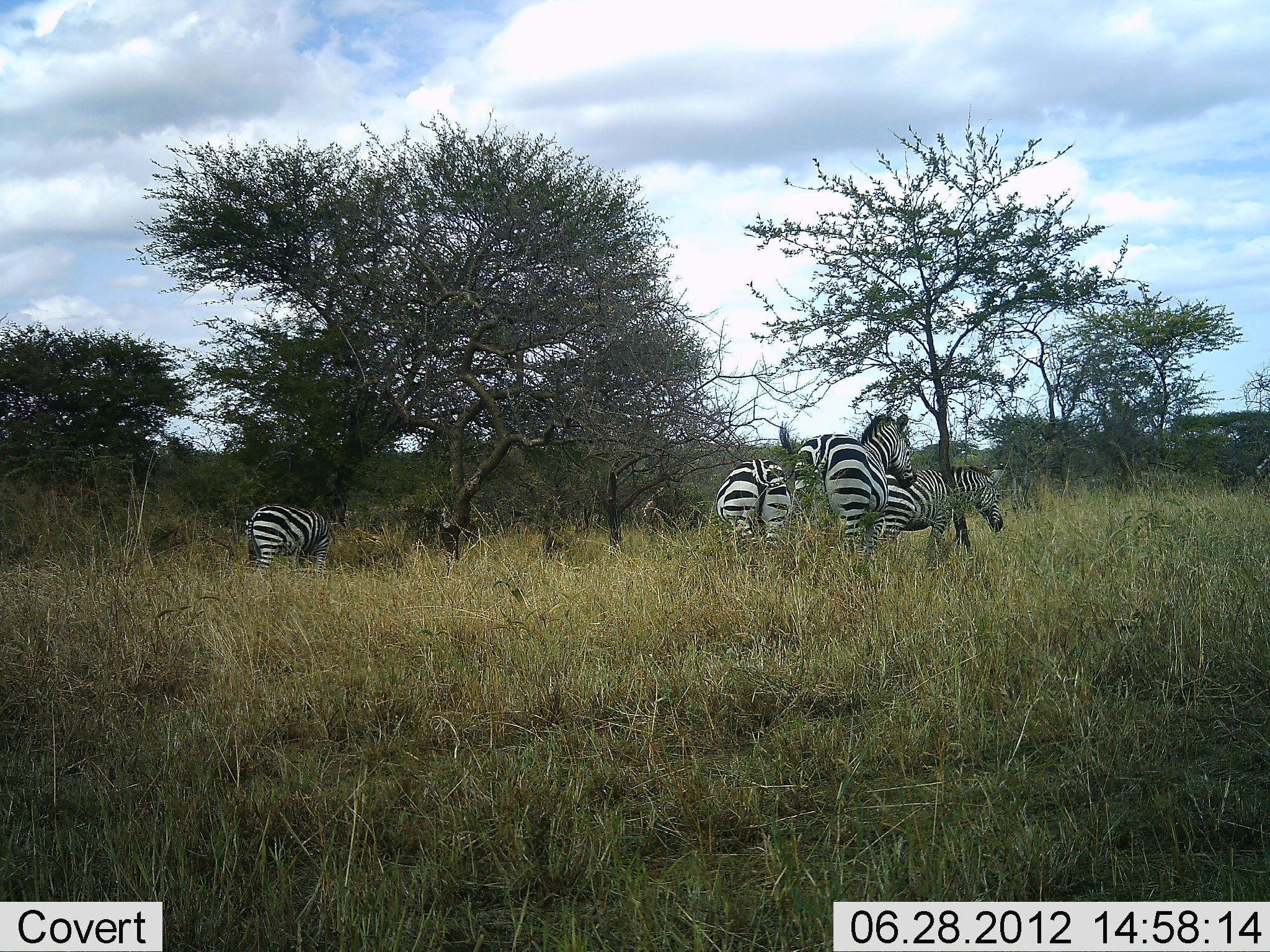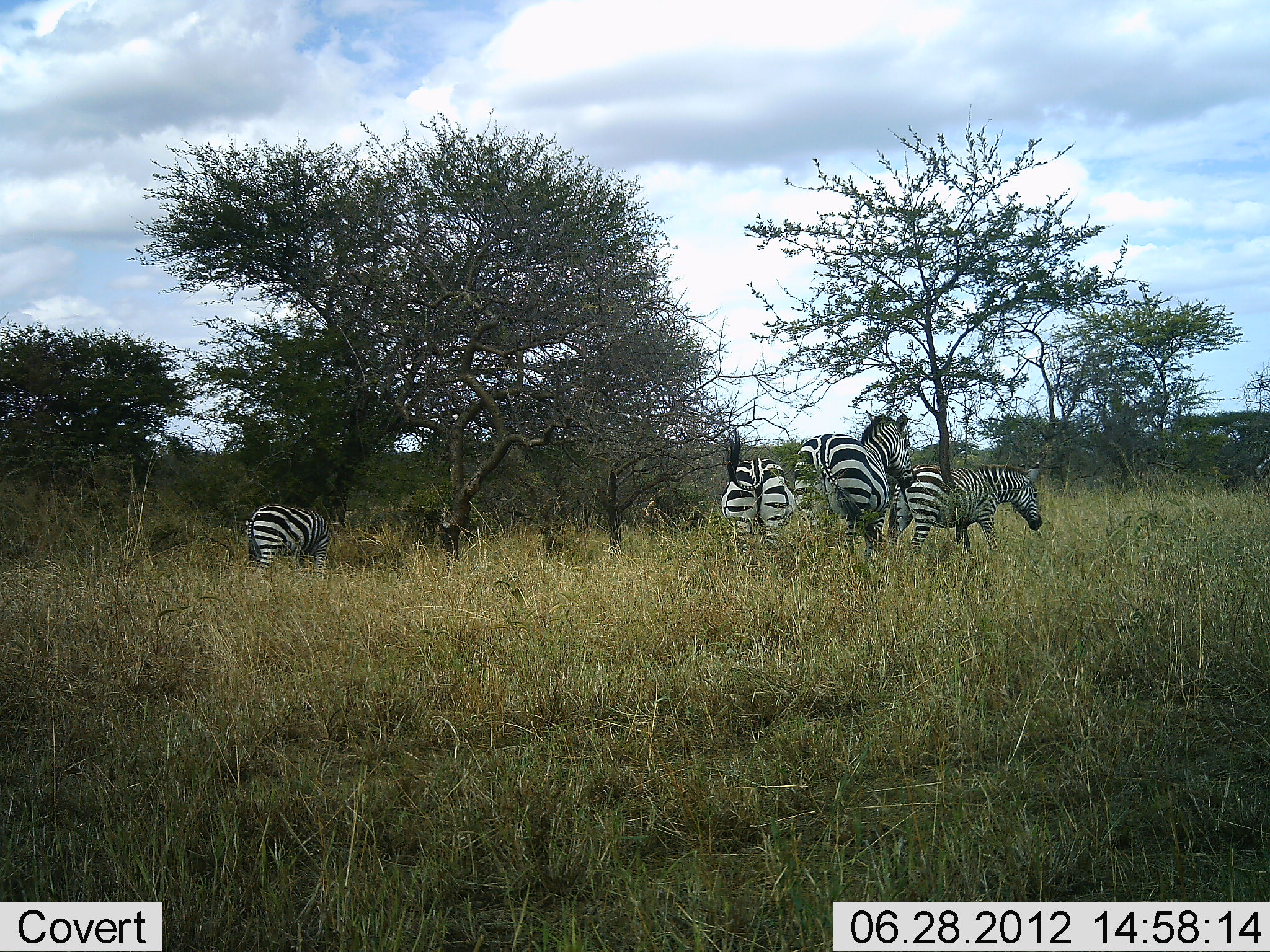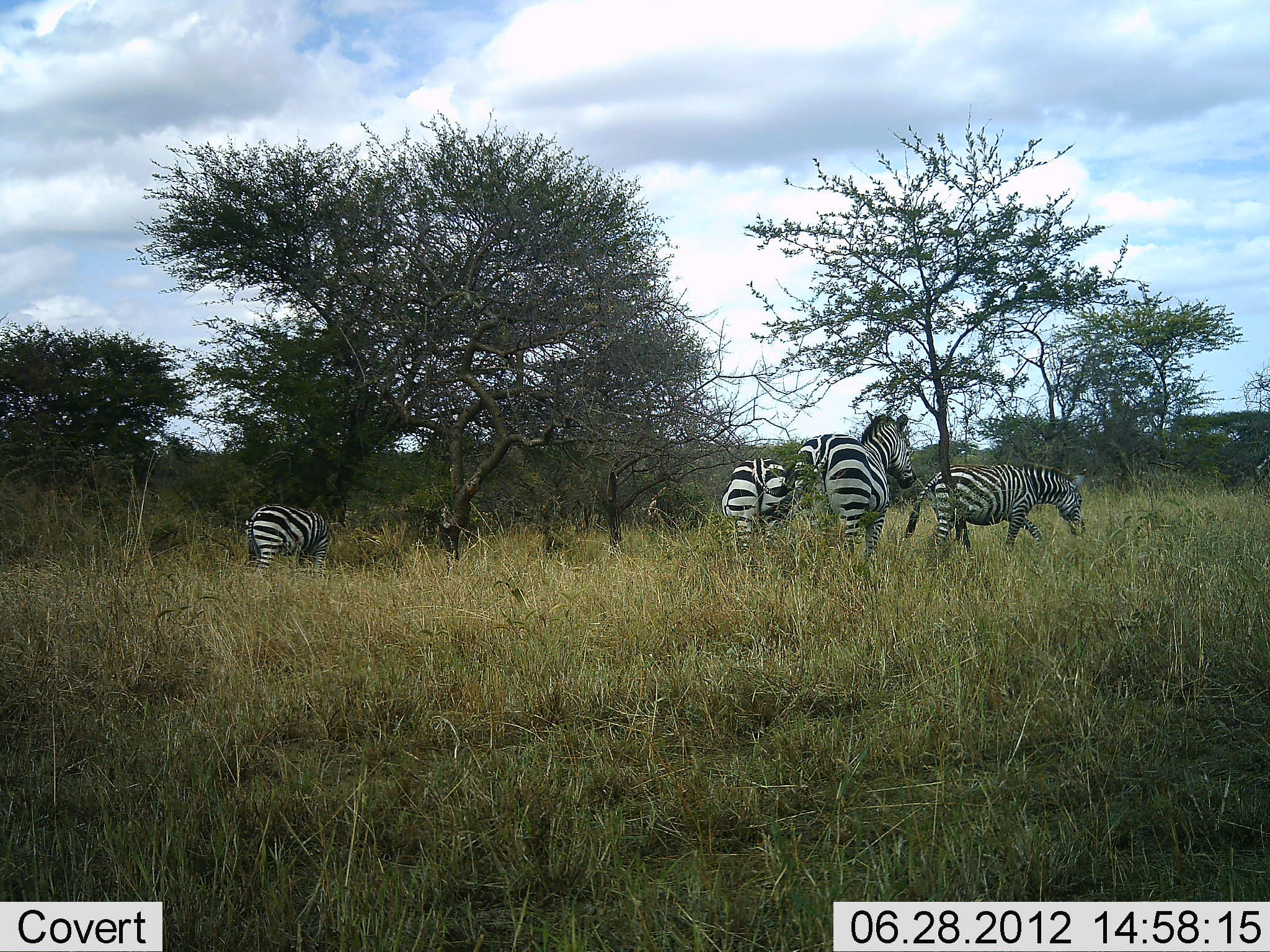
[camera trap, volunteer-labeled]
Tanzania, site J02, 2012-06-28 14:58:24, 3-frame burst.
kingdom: Animalia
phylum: Chordata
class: Mammalia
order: Perissodactyla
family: Equidae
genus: Equus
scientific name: Equus quagga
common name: plains zebra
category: zebra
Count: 4.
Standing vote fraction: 80%.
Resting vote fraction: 0%.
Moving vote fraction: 80%.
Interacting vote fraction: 0%.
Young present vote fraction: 0%.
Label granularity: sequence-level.